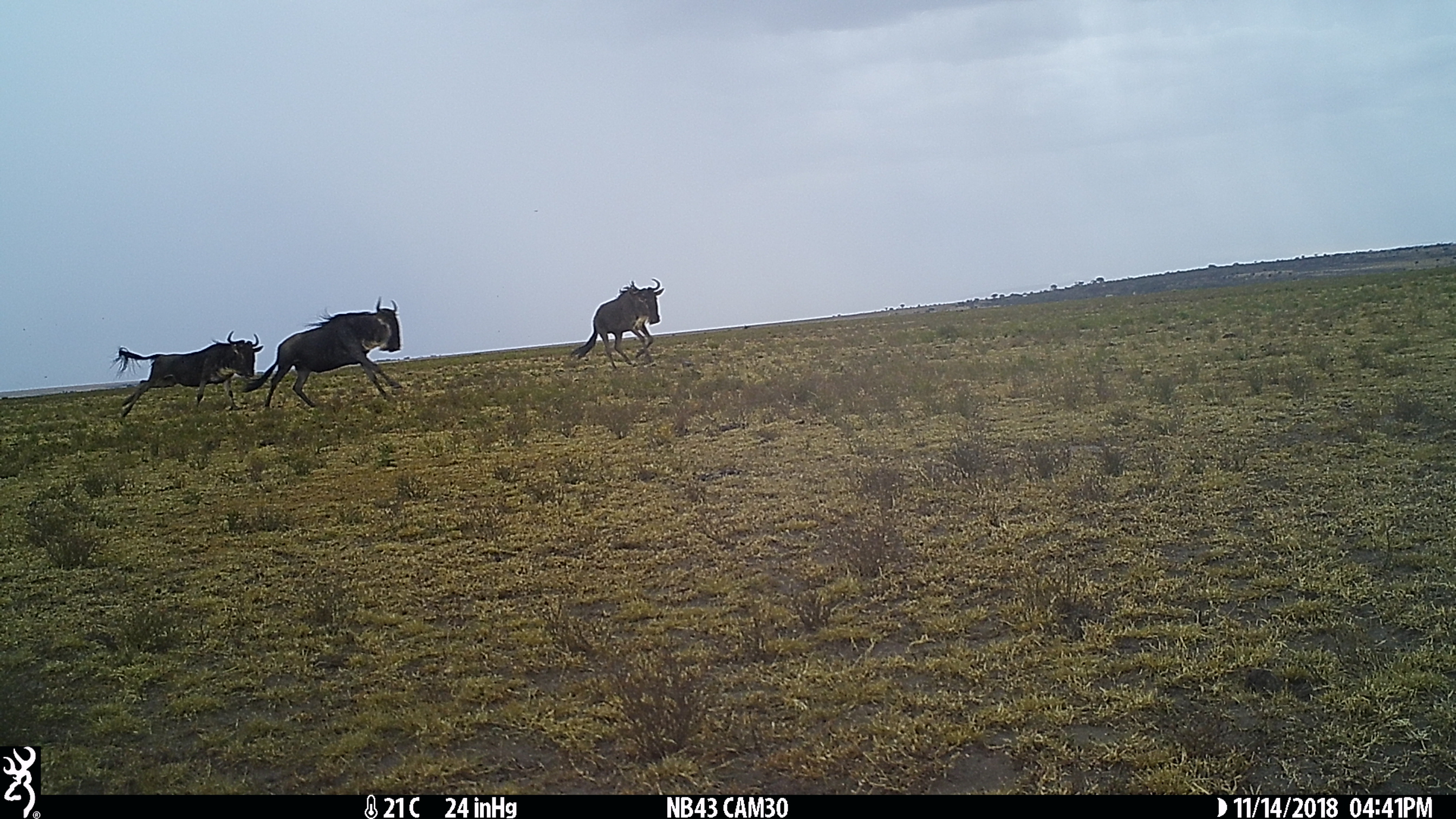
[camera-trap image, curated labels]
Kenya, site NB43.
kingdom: Animalia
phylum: Chordata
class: Mammalia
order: Artiodactyla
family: Bovidae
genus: Connochaetes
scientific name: Connochaetes taurinus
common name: blue wildebeest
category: wildebeest